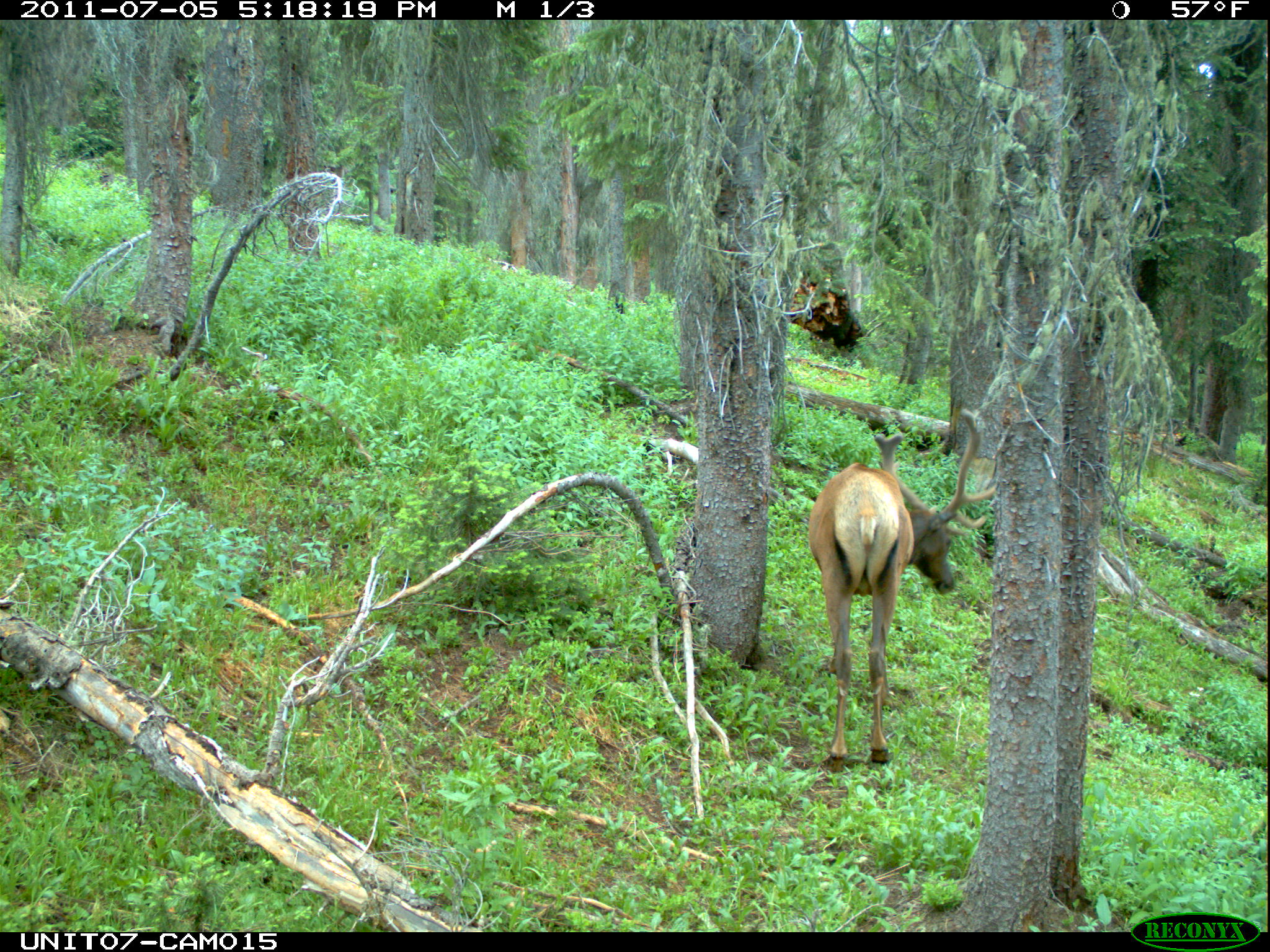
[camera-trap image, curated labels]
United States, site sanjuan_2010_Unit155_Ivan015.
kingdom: Animalia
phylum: Chordata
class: Mammalia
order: Artiodactyla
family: Cervidae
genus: Cervus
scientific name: Cervus elaphus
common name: red deer